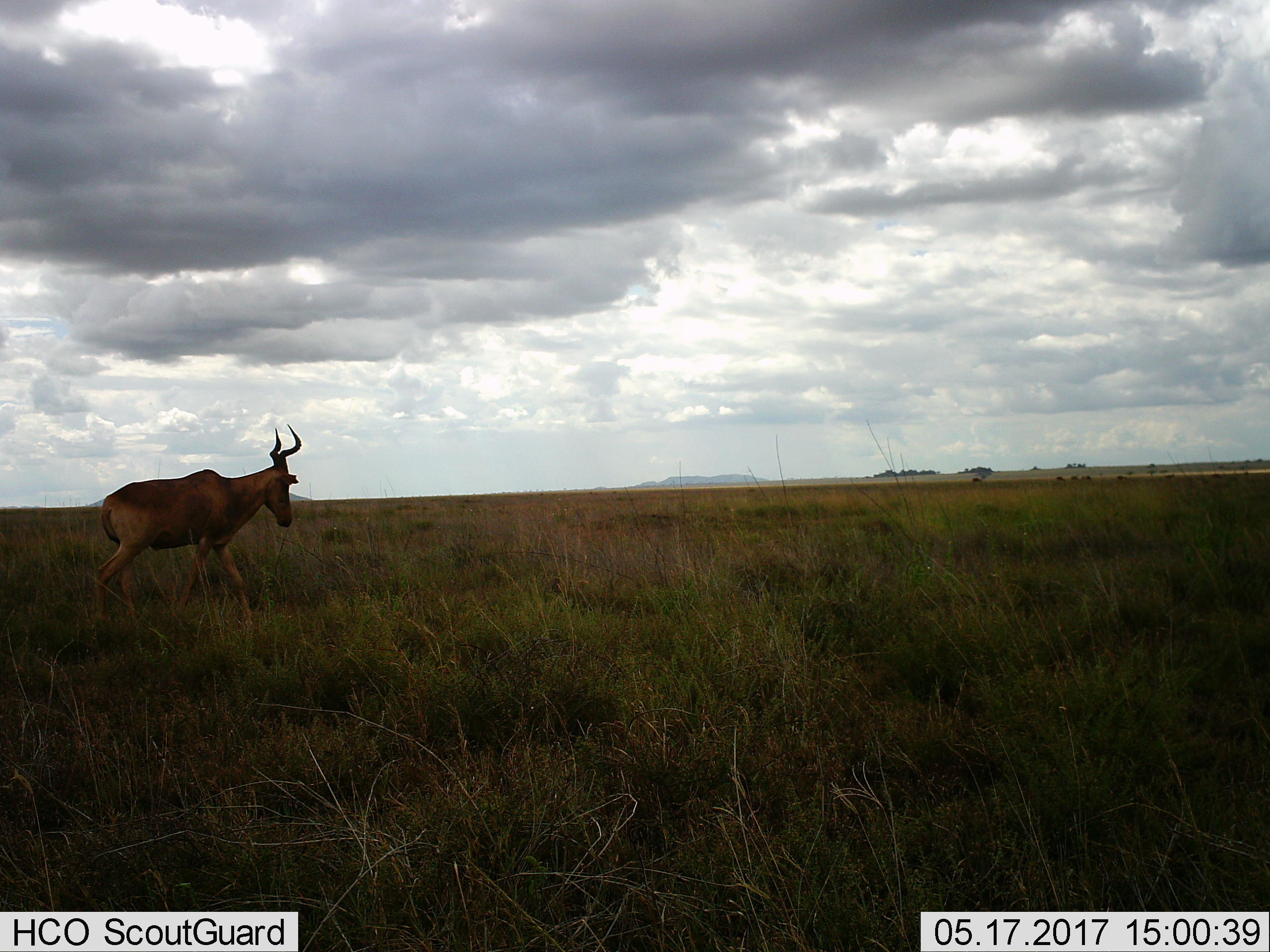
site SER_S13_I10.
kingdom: Animalia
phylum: Chordata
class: Mammalia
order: Artiodactyla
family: Bovidae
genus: Alcelaphus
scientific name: Alcelaphus buselaphus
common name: hartebeest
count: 1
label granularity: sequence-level